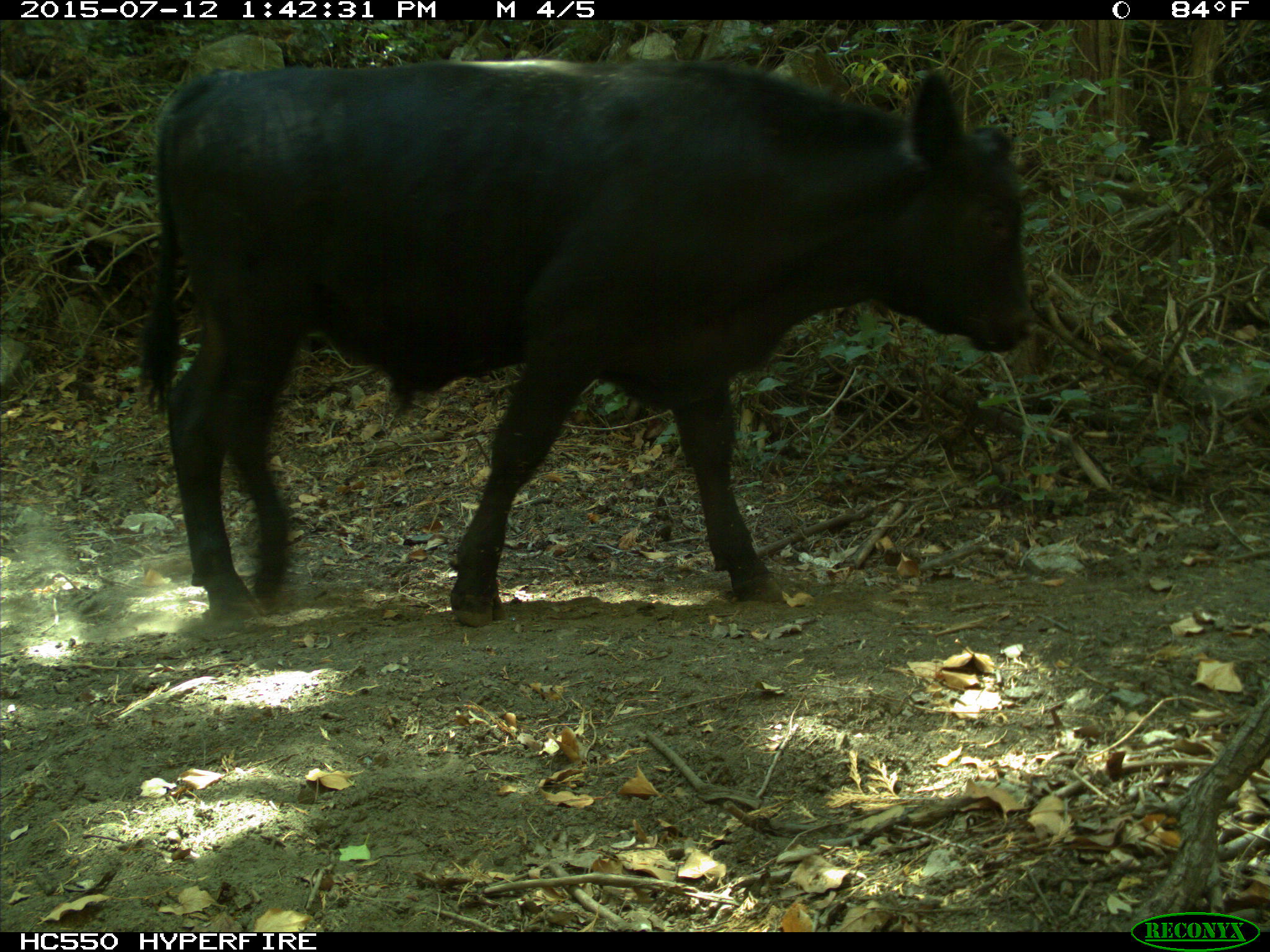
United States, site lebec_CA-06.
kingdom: Animalia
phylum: Chordata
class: Mammalia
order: Artiodactyla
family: Bovidae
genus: Bos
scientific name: Bos taurus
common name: domestic cow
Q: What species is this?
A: Bos taurus (domestic cow).